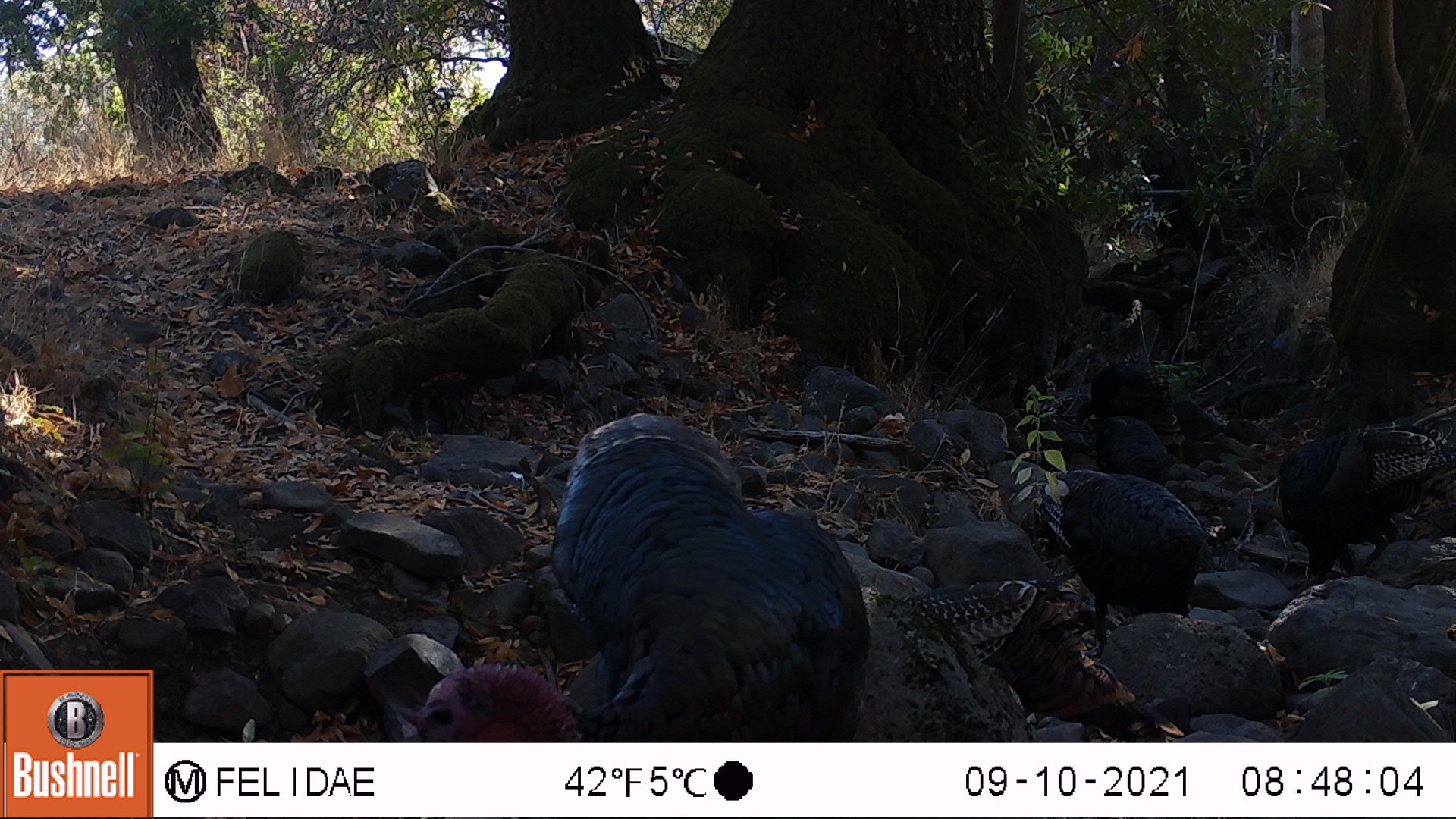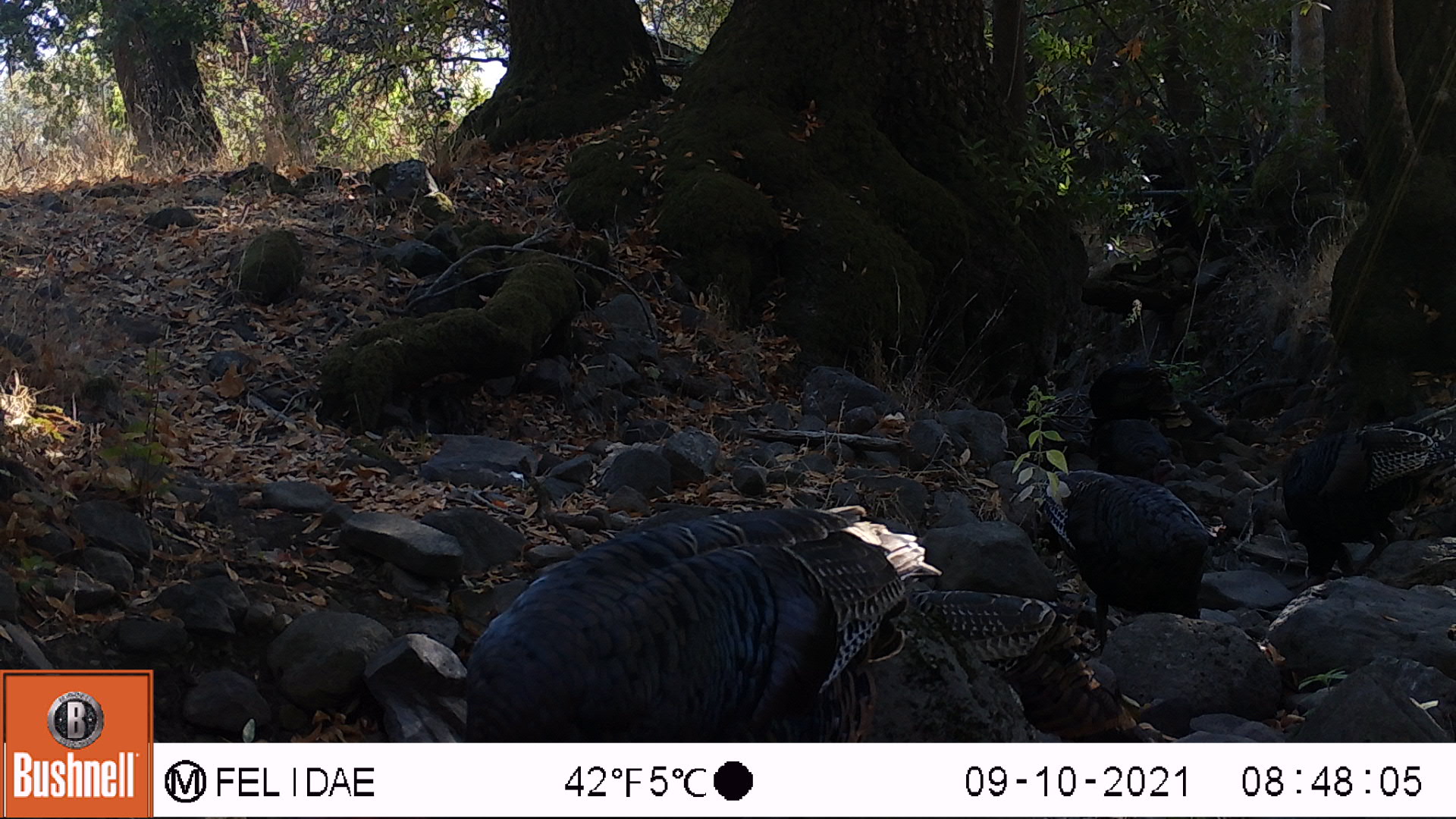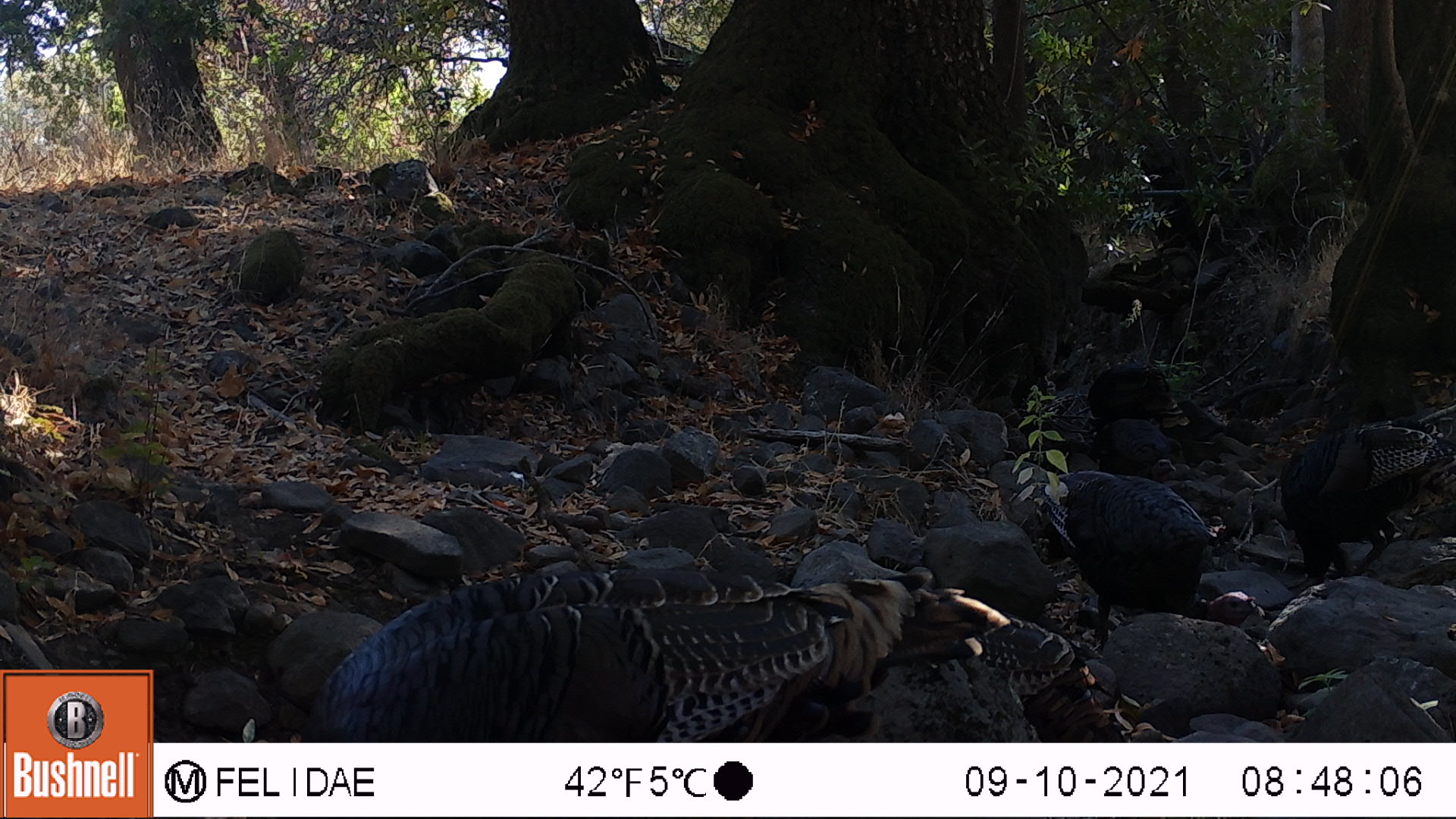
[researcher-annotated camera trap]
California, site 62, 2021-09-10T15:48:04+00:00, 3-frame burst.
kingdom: Animalia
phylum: Chordata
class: Aves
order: Galliformes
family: Phasianidae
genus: Meleagris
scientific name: Meleagris gallopavo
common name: turkey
Turkey (Meleagris gallopavo).